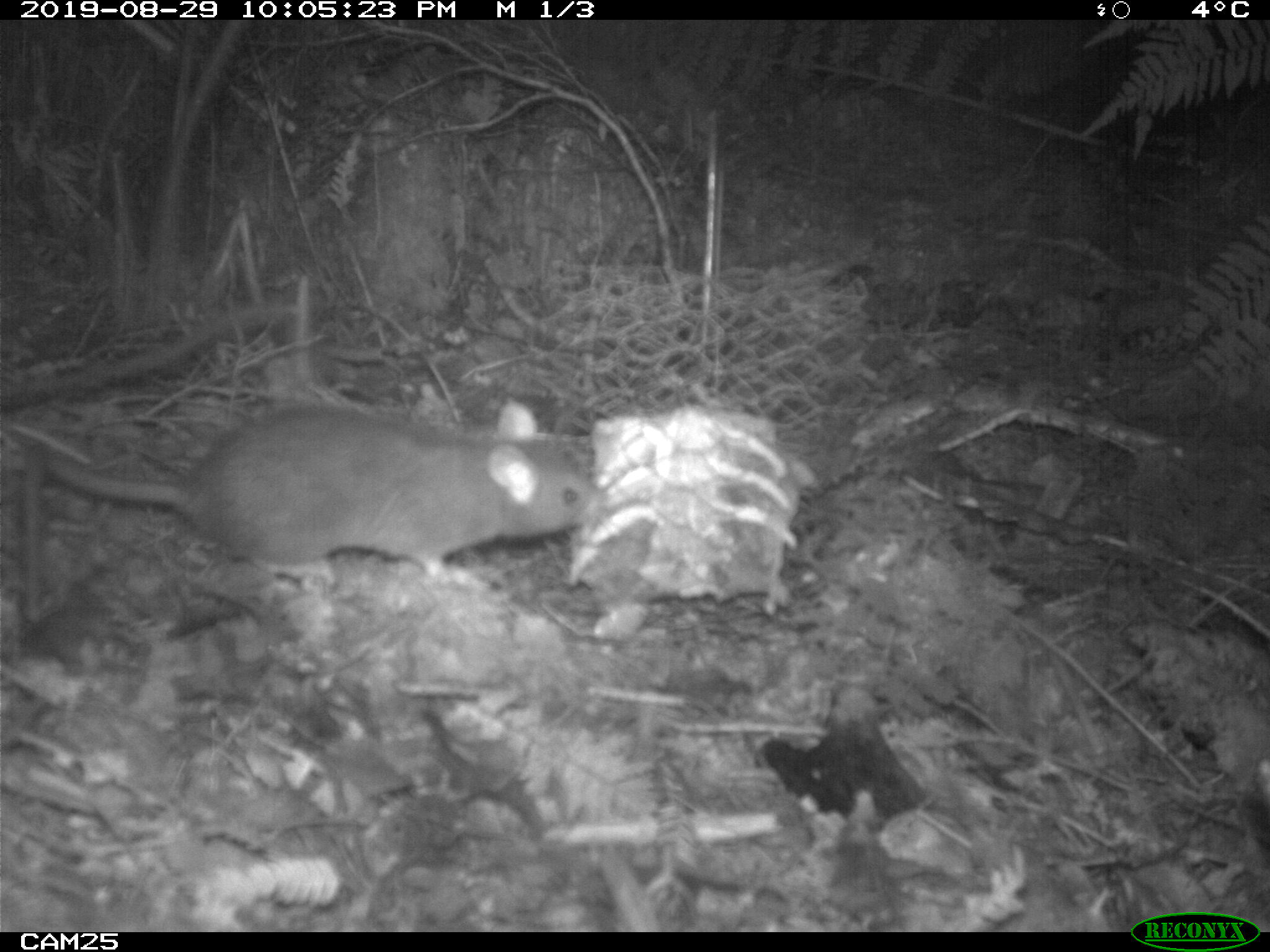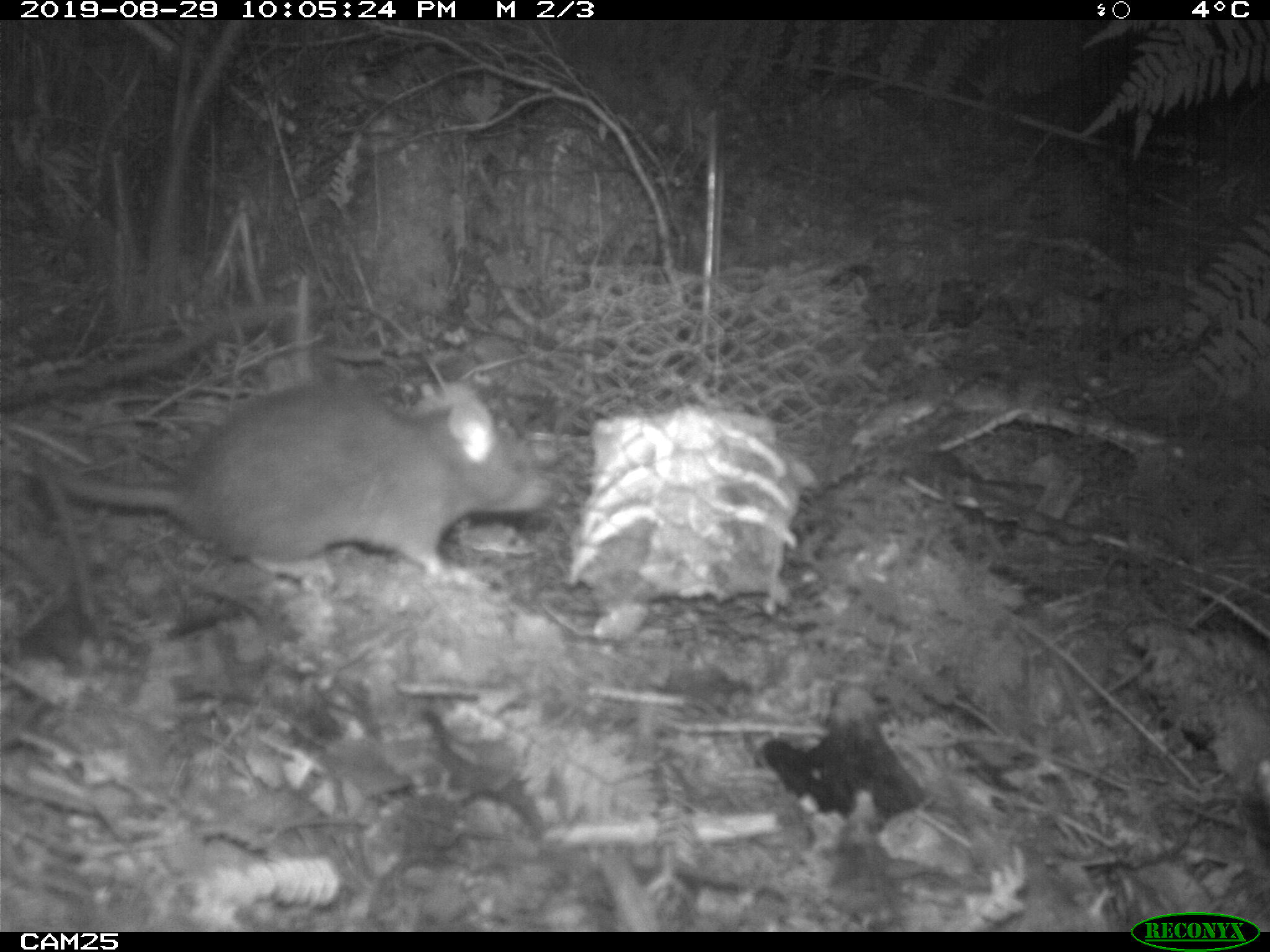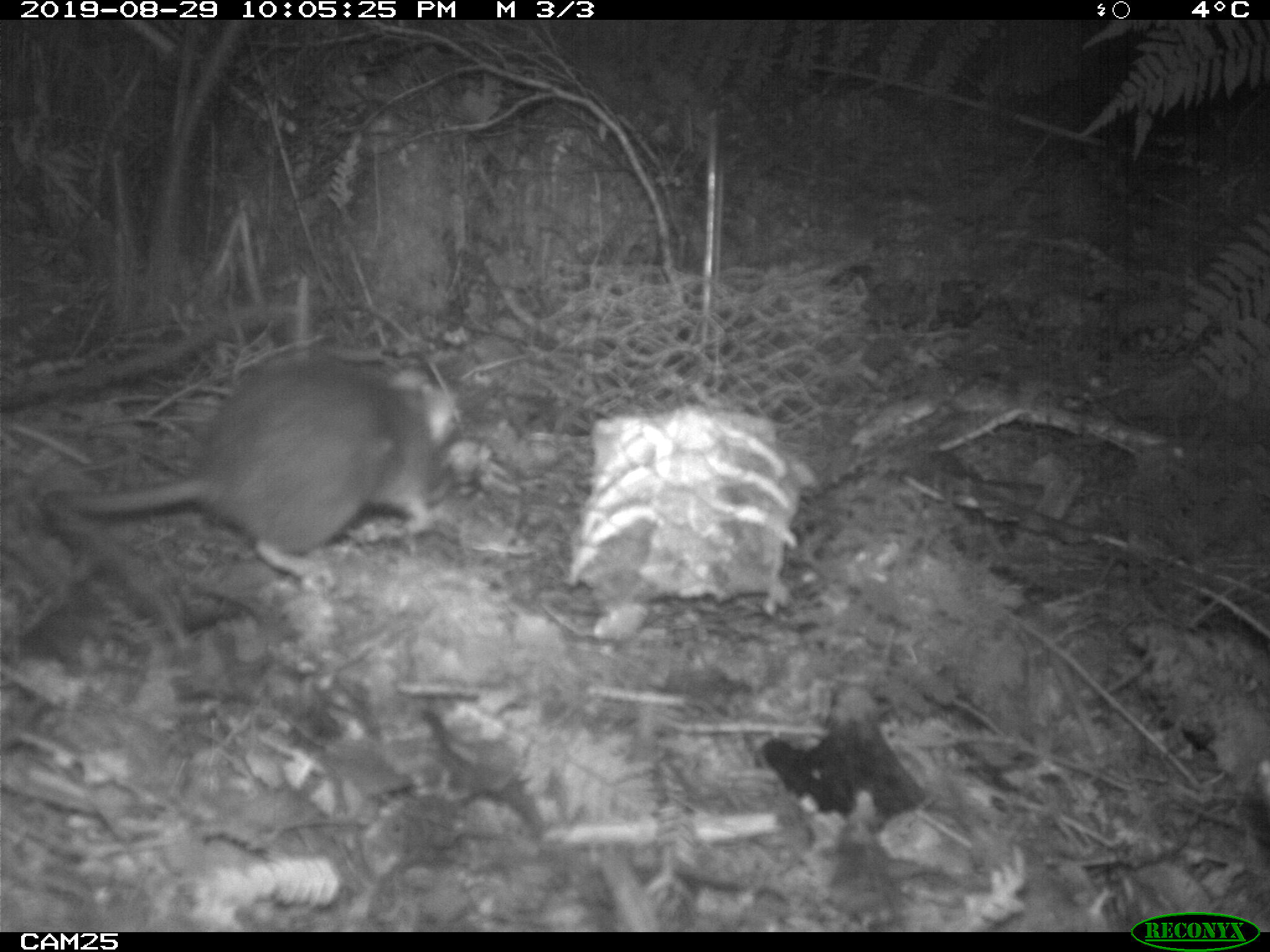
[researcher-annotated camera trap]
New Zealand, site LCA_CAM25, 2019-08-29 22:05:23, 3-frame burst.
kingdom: Animalia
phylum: Chordata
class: Mammalia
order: Rodentia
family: Muridae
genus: Rattus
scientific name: Rattus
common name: rat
Rat (Rattus).